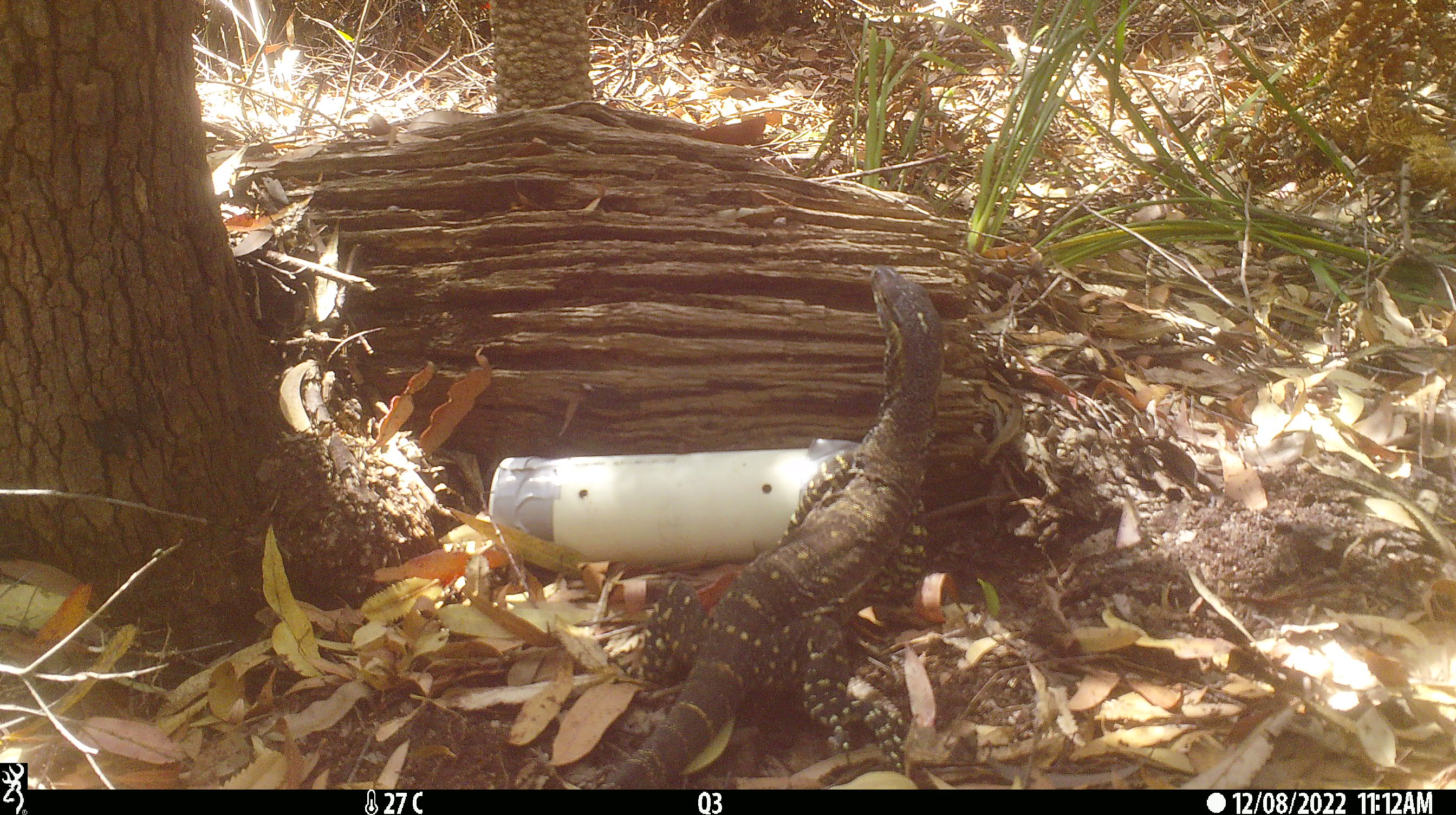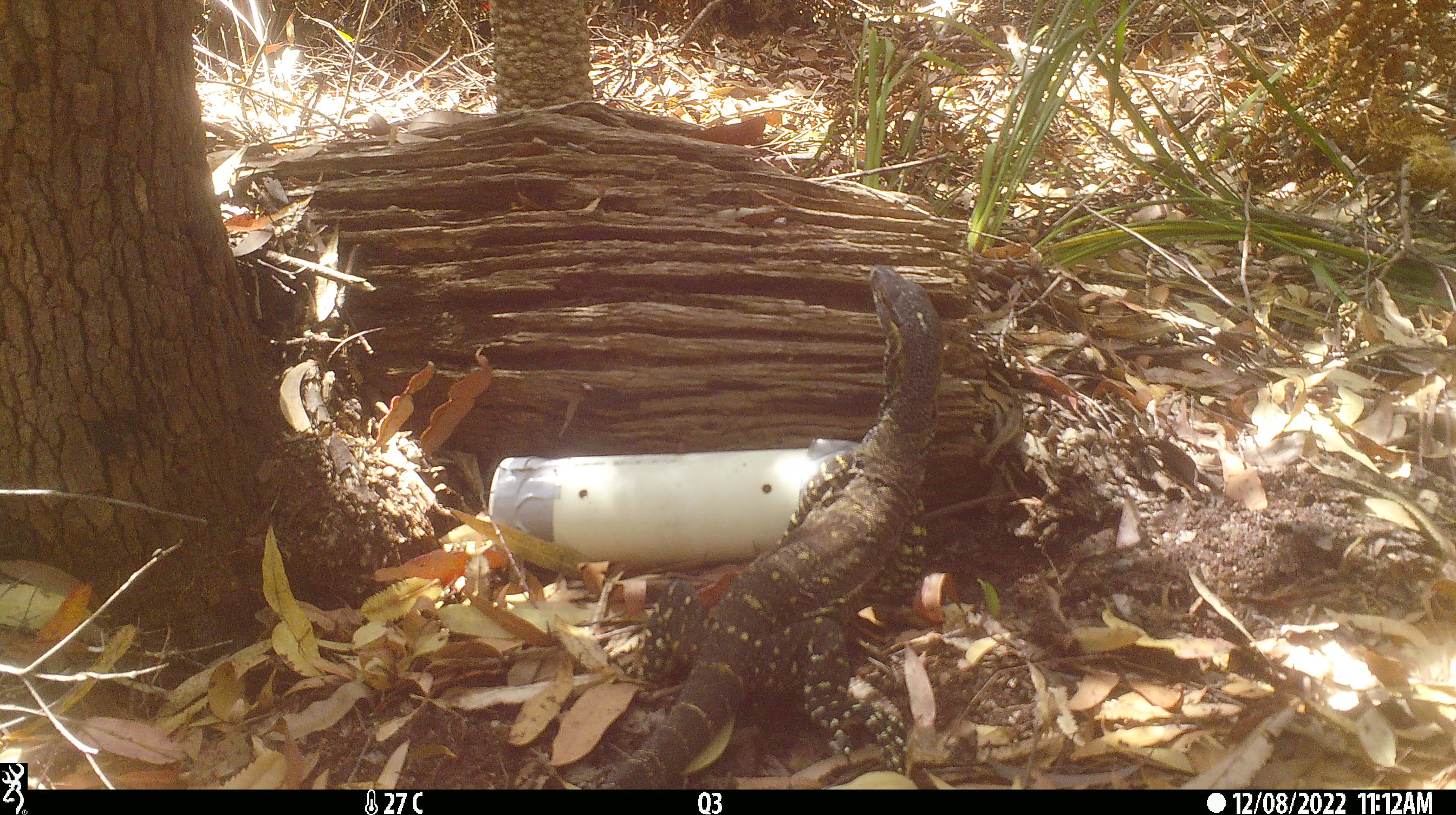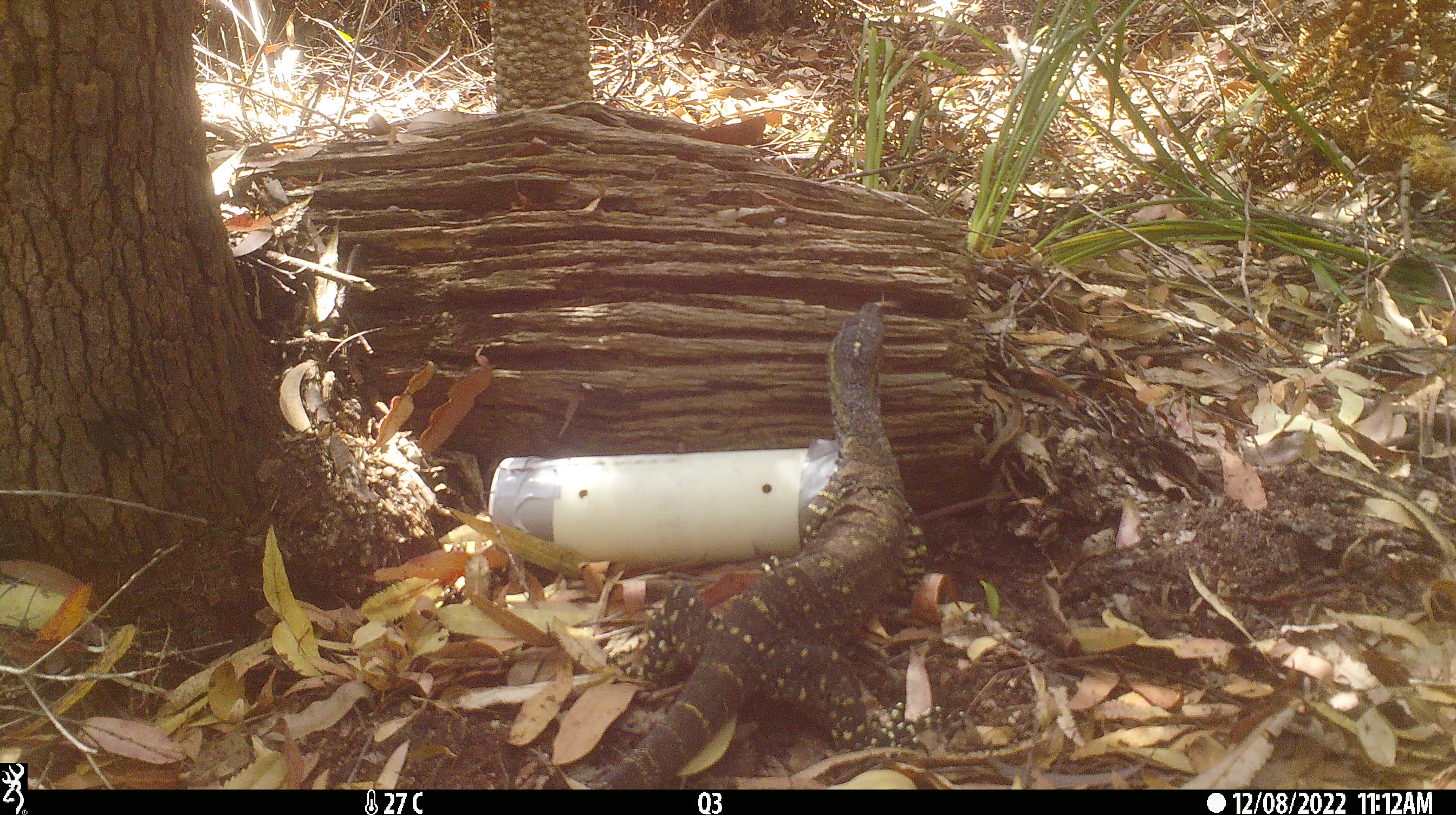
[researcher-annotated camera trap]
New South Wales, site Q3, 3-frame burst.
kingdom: Animalia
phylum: Chordata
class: Reptilia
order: Squamata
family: Varanidae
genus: Varanus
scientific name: Varanus varius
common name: lace monitor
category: goanna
Goanna (lace monitor) (Varanus varius).